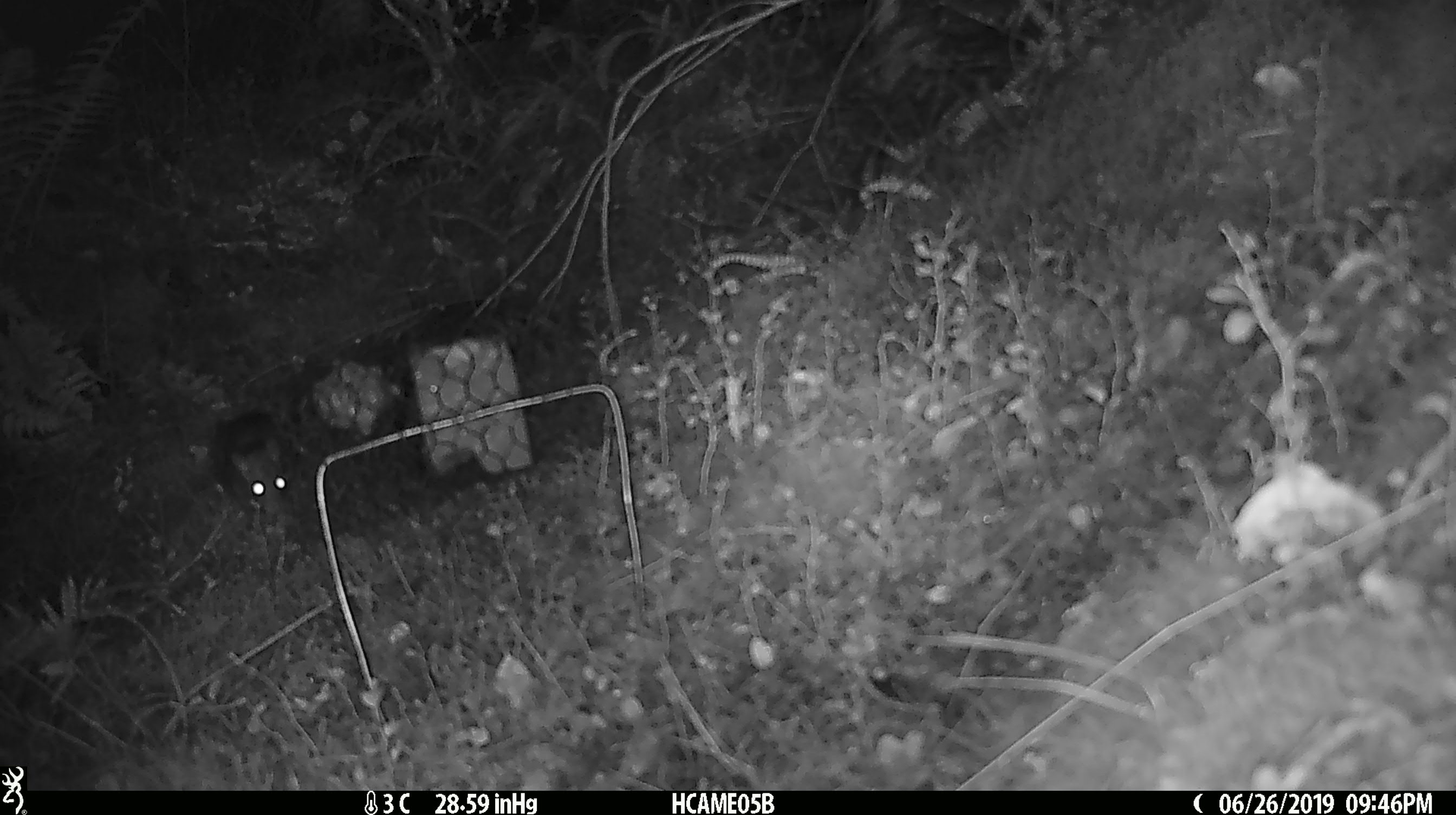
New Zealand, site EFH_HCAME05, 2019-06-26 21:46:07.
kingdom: Animalia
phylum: Chordata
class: Mammalia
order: Rodentia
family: Muridae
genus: Rattus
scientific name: Rattus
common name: rat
Rat (Rattus).